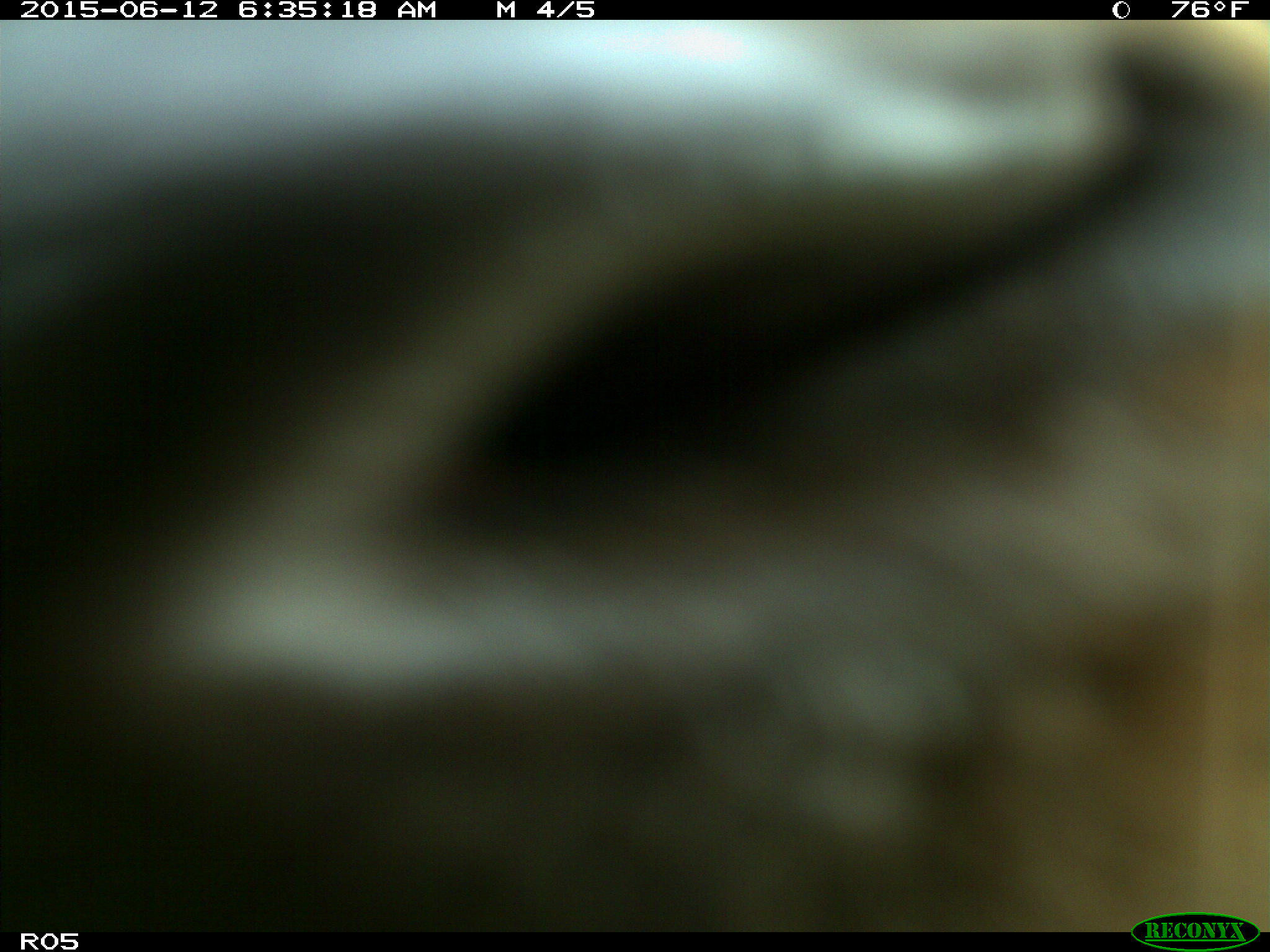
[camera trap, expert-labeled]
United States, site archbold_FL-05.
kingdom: Animalia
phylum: Chordata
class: Mammalia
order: Artiodactyla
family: Bovidae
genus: Bos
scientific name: Bos taurus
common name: domestic cow